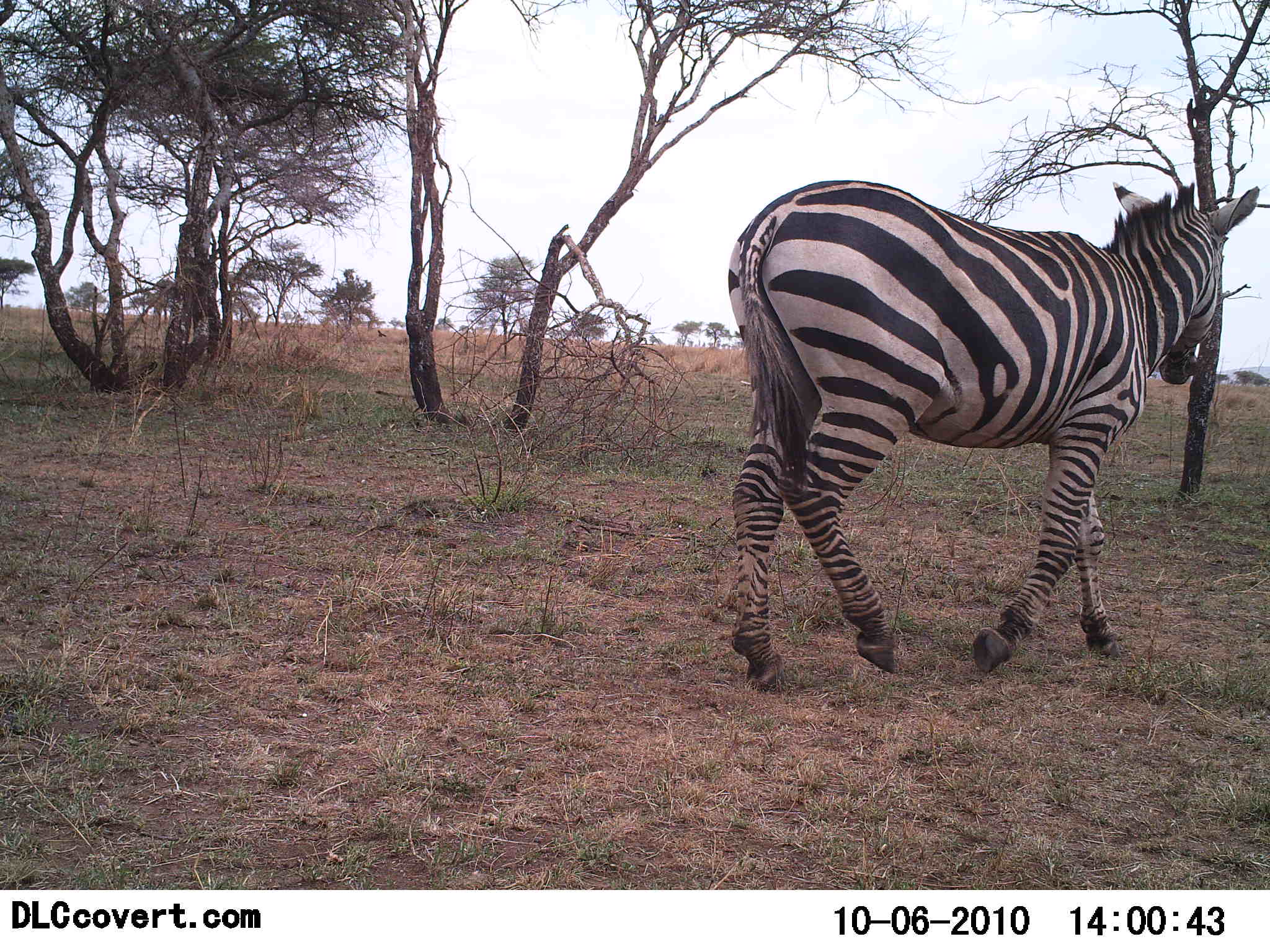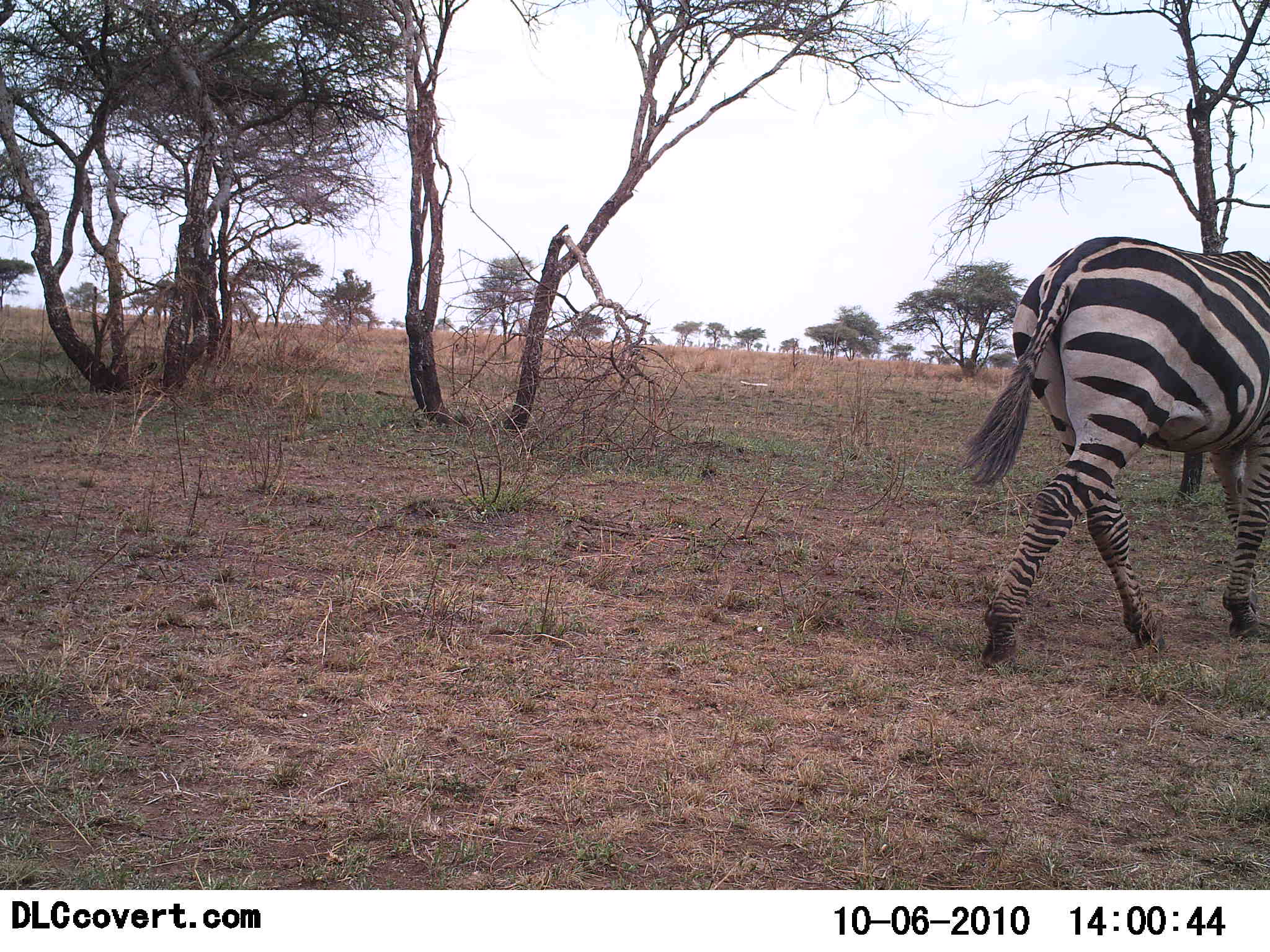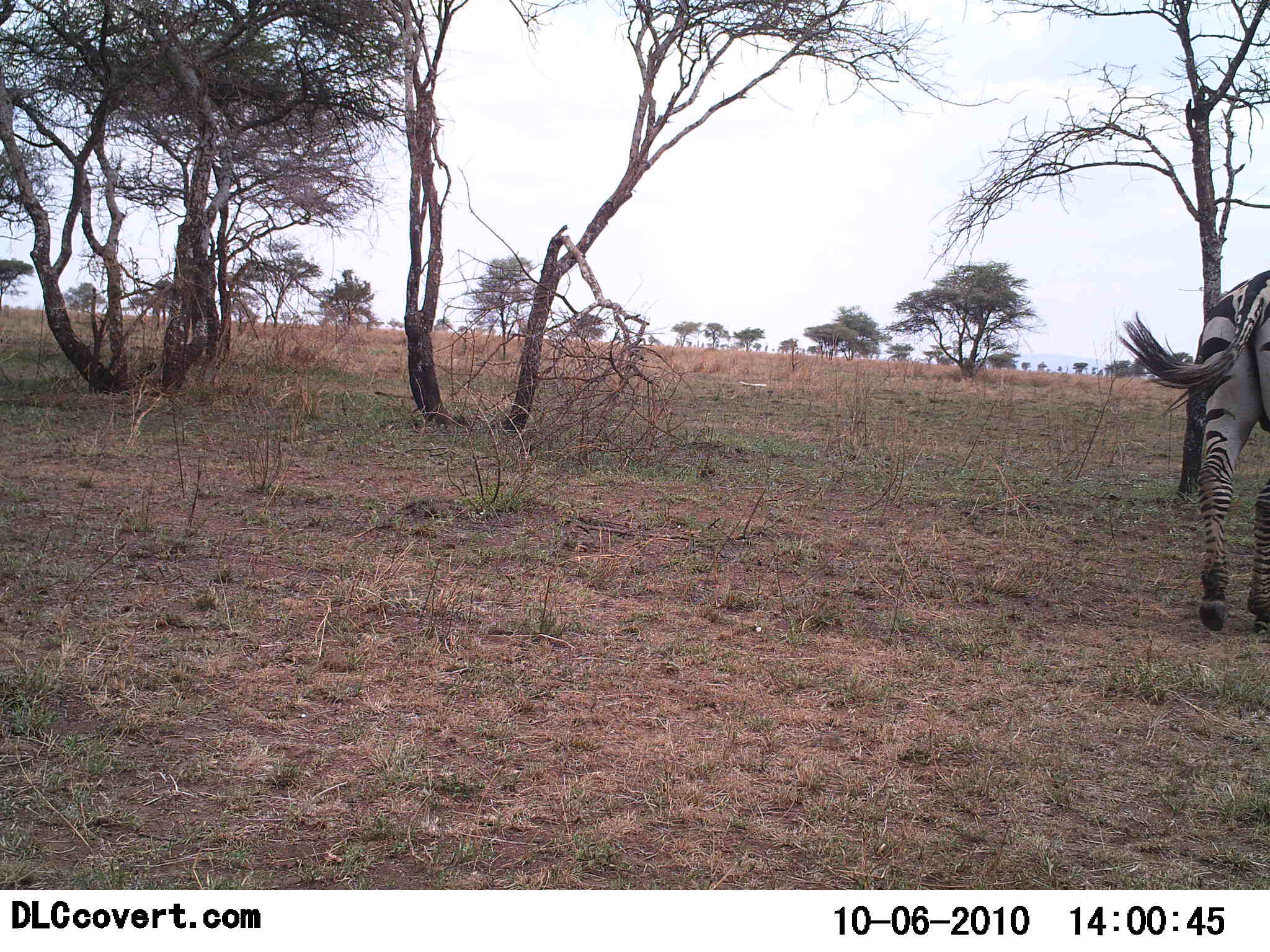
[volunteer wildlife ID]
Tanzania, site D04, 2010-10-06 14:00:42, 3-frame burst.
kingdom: Animalia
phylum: Chordata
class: Mammalia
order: Perissodactyla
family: Equidae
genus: Equus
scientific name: Equus quagga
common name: plains zebra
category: zebra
Zebra (plains zebra) (Equus quagga), count 1. Behavior (volunteer vote fractions): standing 7%, resting 0%, moving 100%, interacting 0%. Young present (vote fraction): 0%. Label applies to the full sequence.